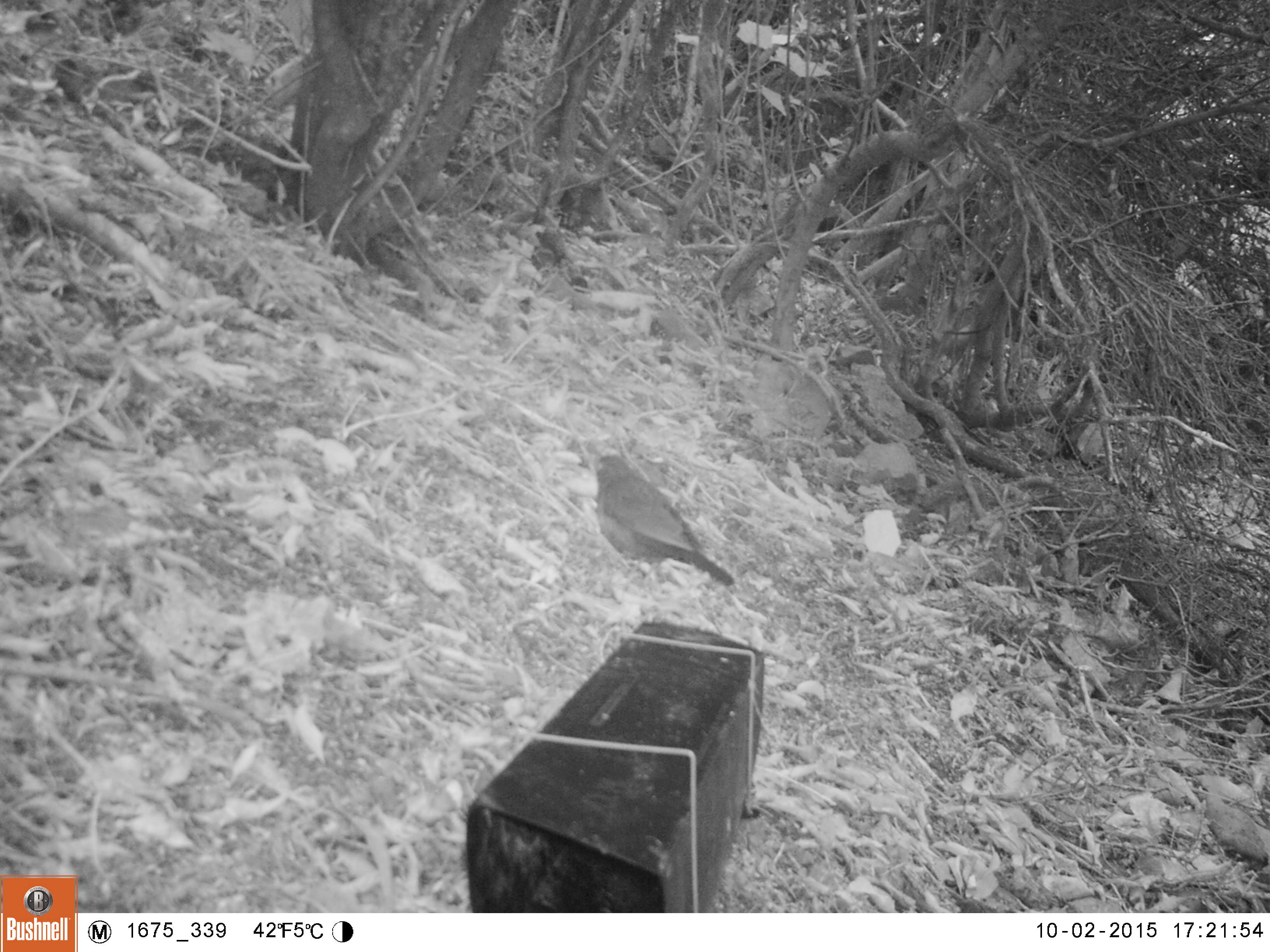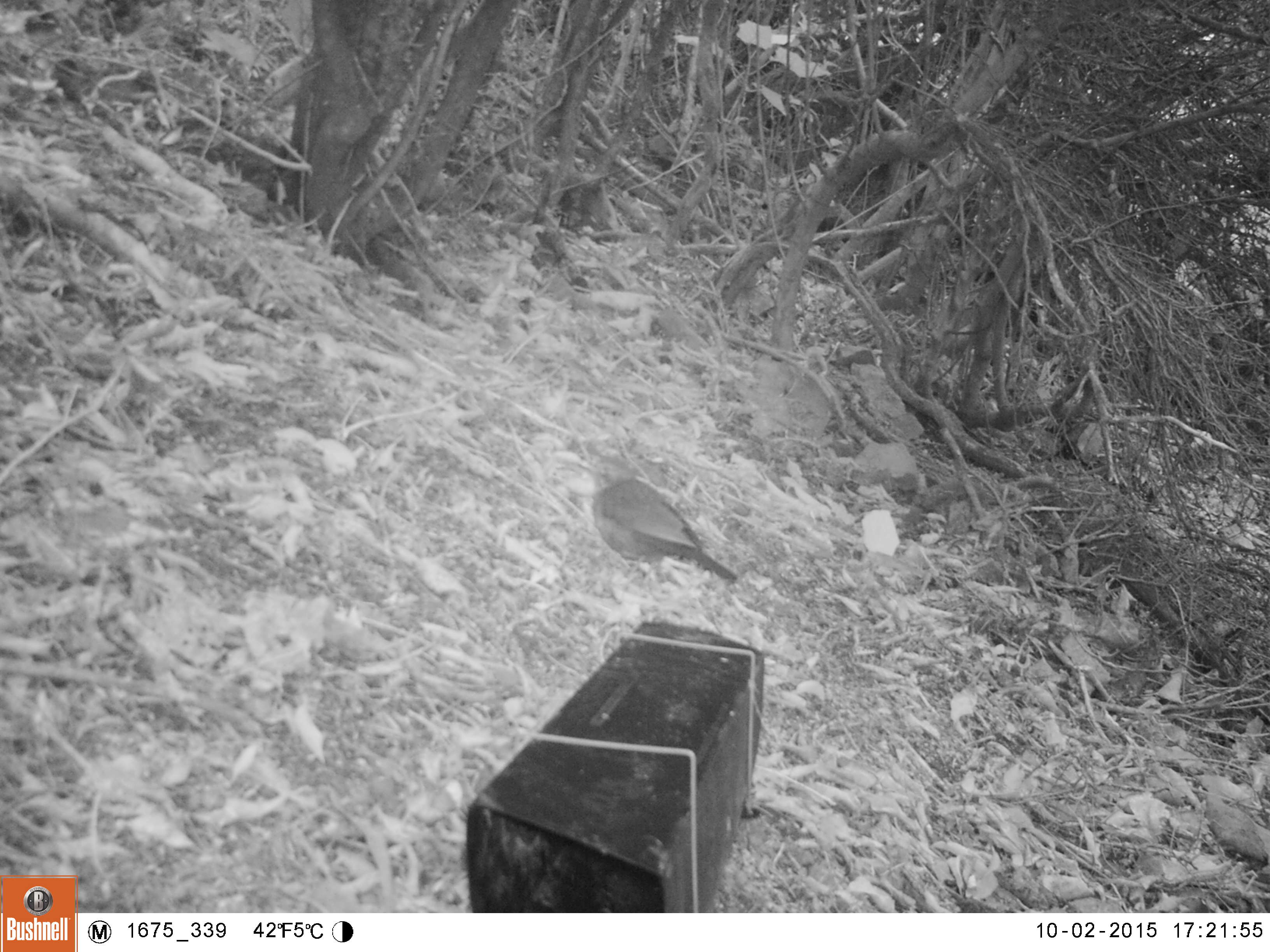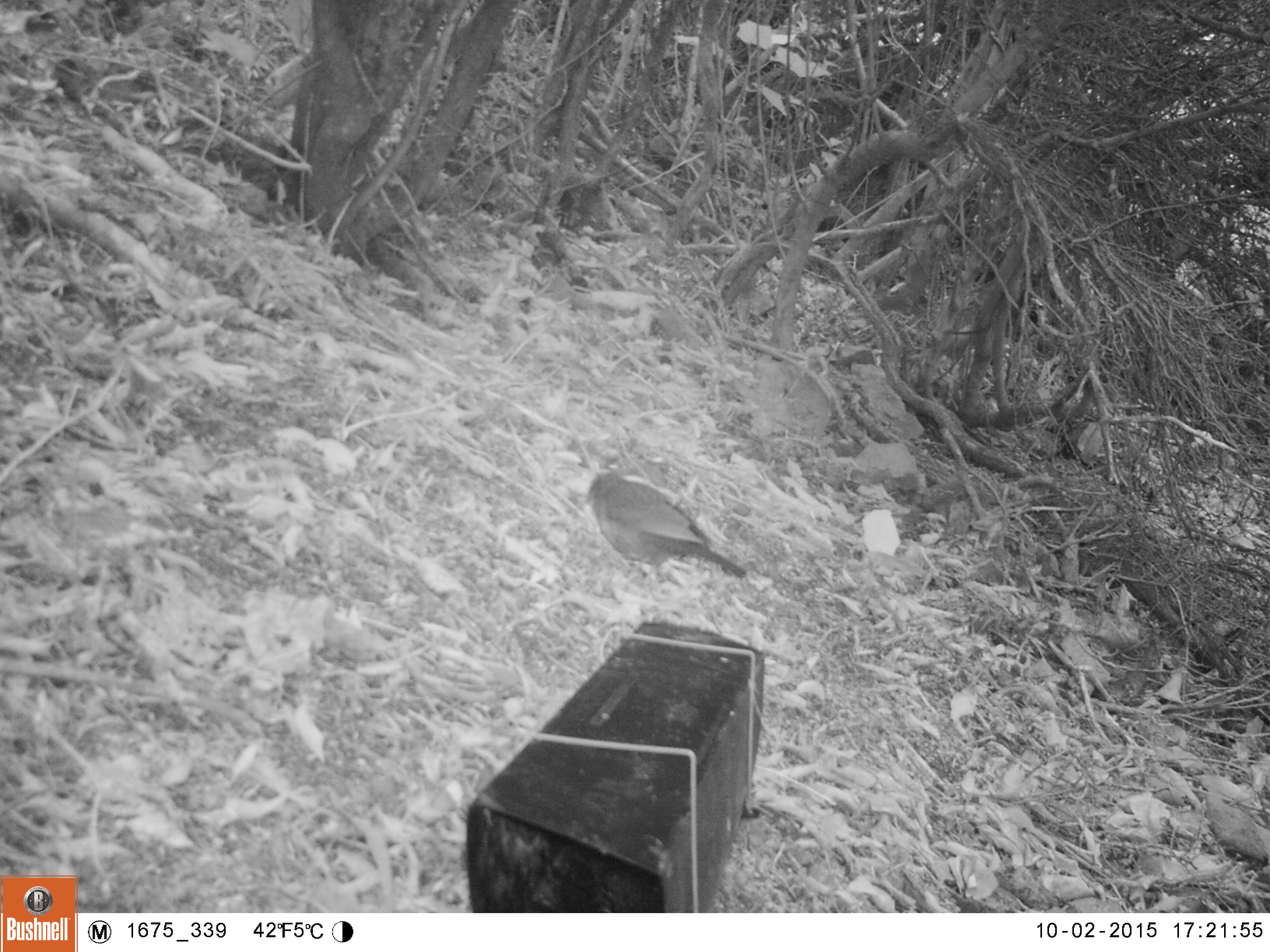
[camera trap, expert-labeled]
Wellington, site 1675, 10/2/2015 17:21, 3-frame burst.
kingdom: Animalia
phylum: Chordata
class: Aves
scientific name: Aves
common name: bird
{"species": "bird (Aves)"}